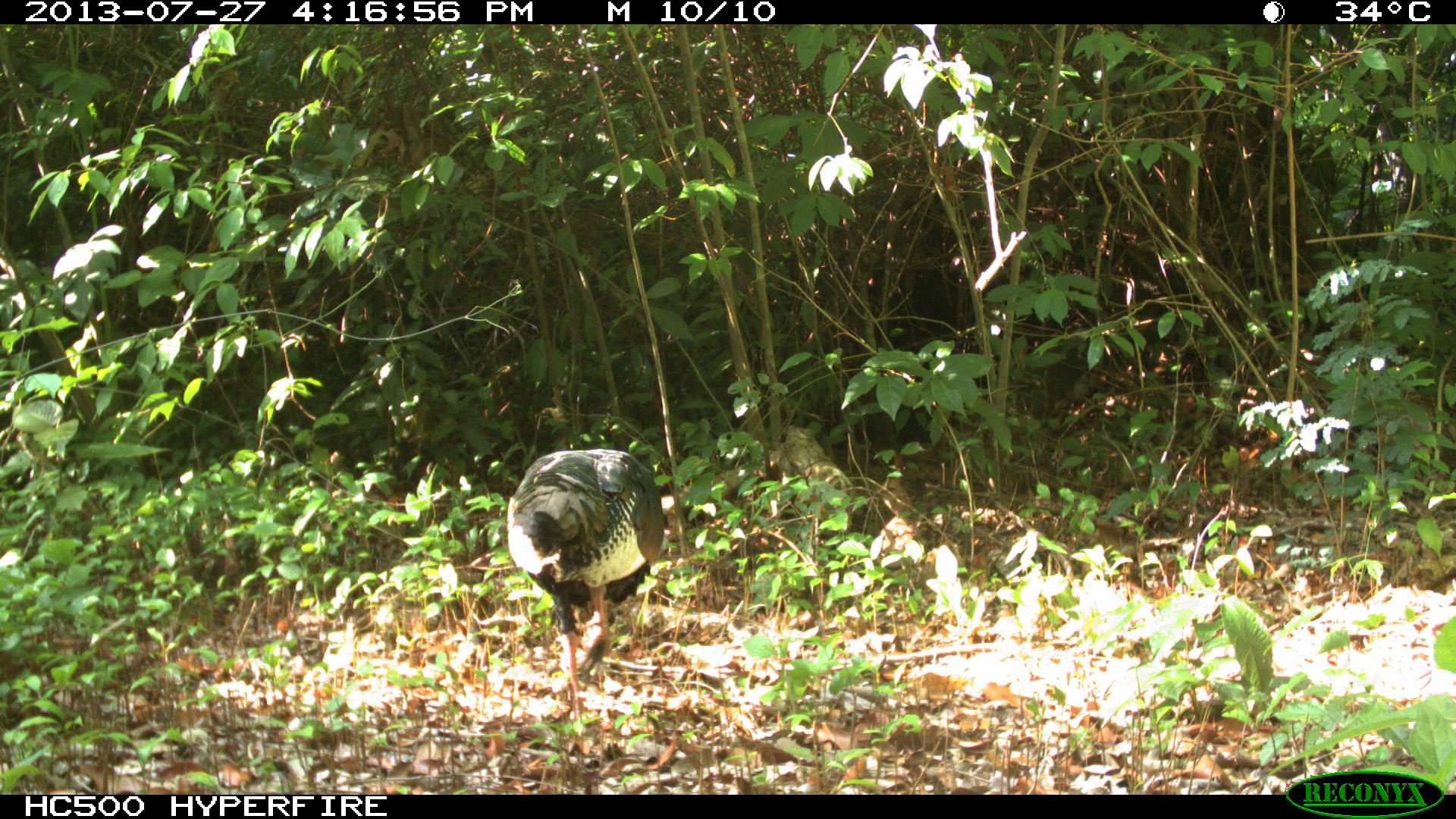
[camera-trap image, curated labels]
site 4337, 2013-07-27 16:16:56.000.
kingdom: Animalia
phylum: Chordata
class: Aves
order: Galliformes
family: Phasianidae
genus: Meleagris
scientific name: Meleagris ocellata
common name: ocellated turkey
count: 1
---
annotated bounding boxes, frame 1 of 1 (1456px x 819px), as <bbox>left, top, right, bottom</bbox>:
meleagris ocellata: <bbox>502, 446, 669, 727</bbox>